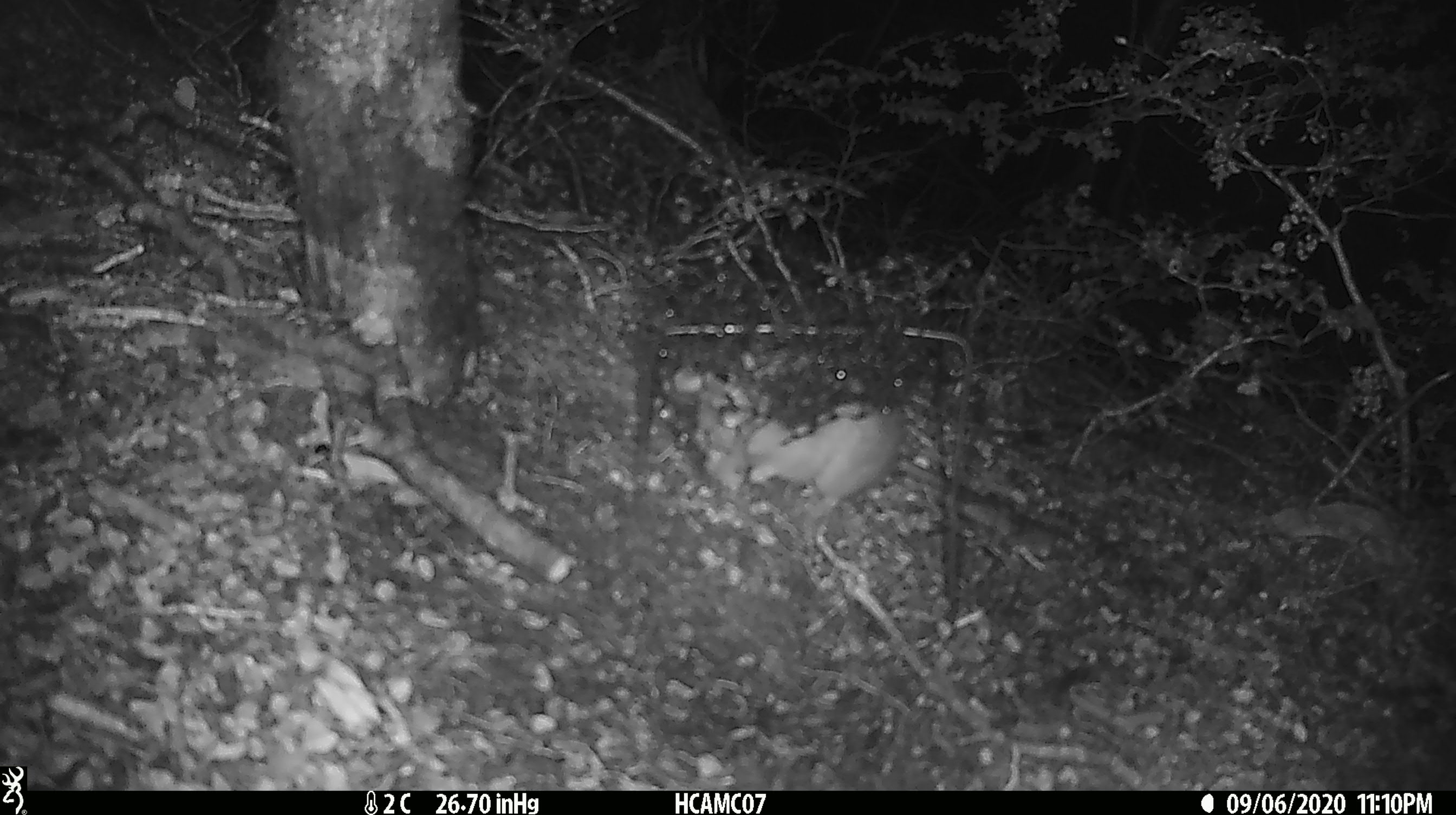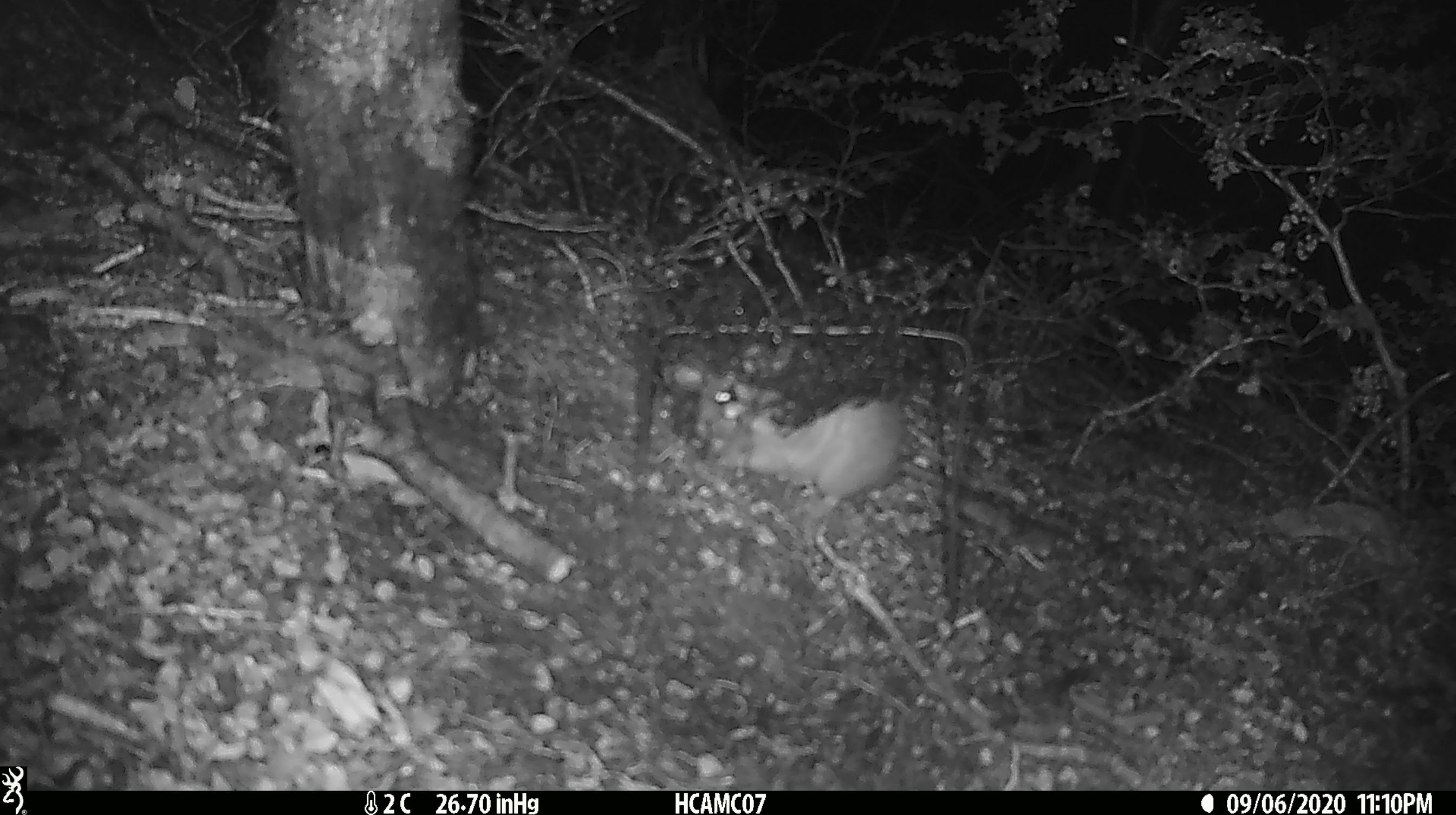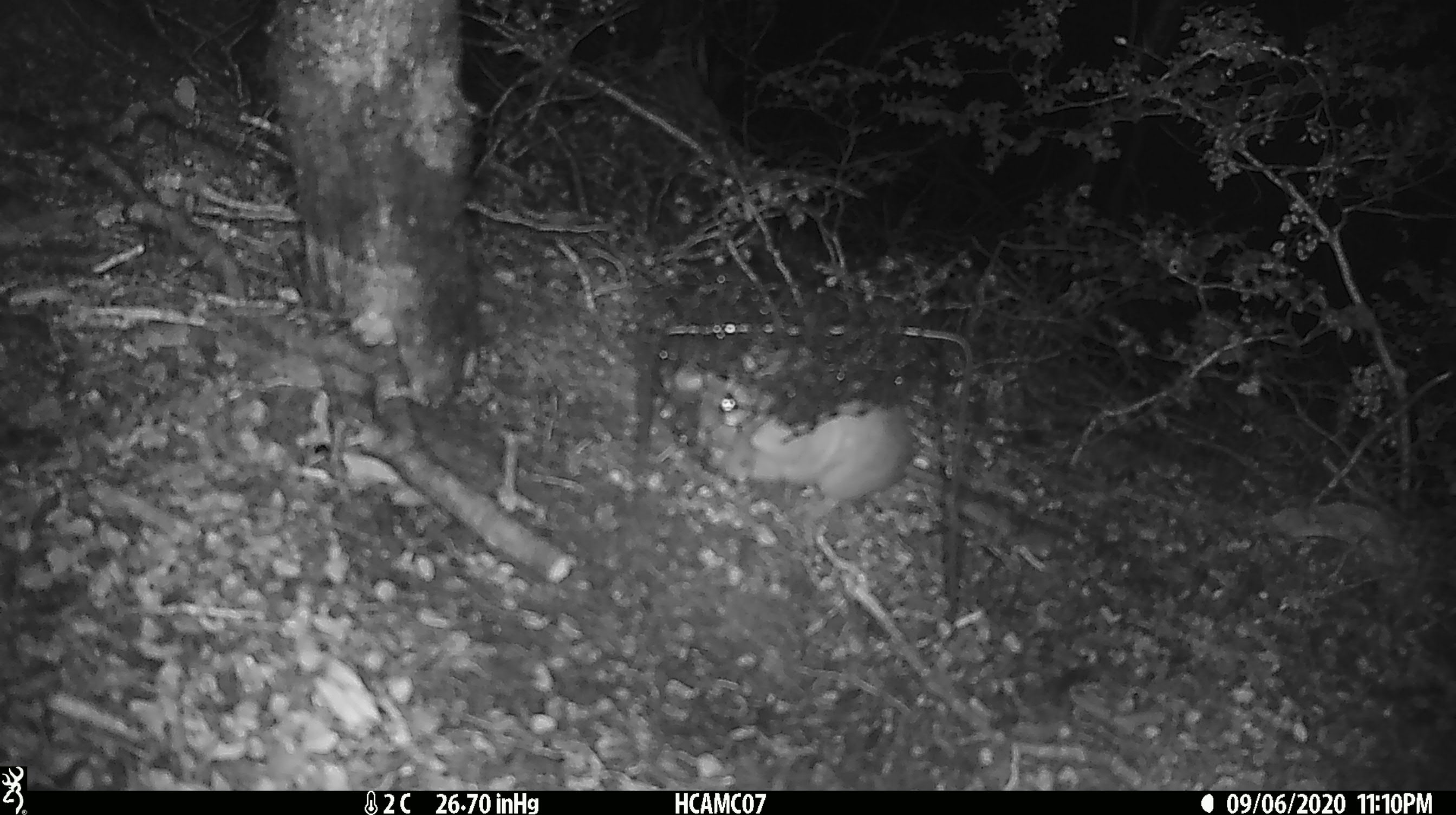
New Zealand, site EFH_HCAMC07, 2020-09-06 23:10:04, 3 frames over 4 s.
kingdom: Animalia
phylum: Chordata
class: Mammalia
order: Rodentia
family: Muridae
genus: Rattus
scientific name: Rattus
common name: rat